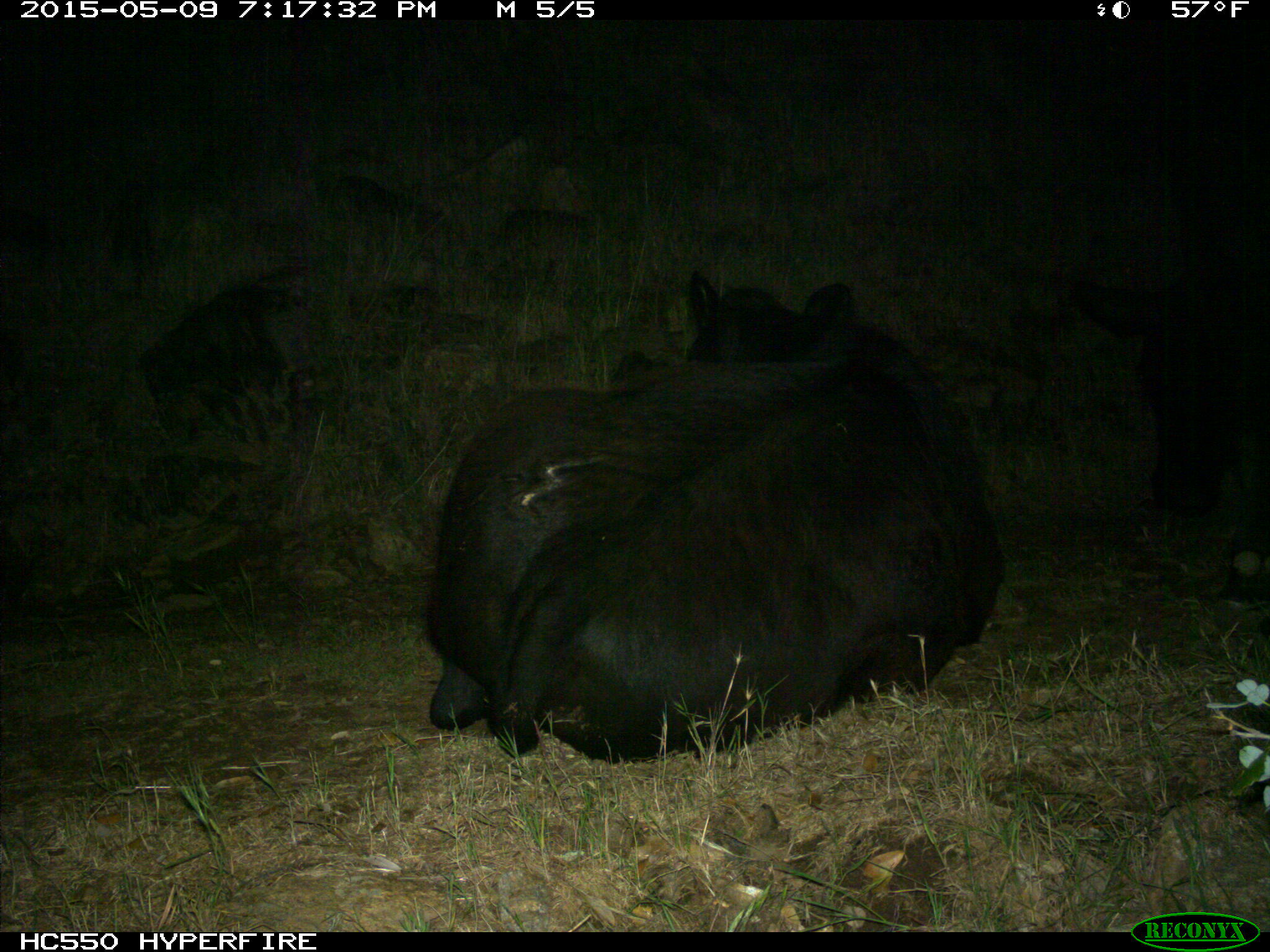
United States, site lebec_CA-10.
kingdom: Animalia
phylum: Chordata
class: Mammalia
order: Artiodactyla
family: Bovidae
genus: Bos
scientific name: Bos taurus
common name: domestic cow